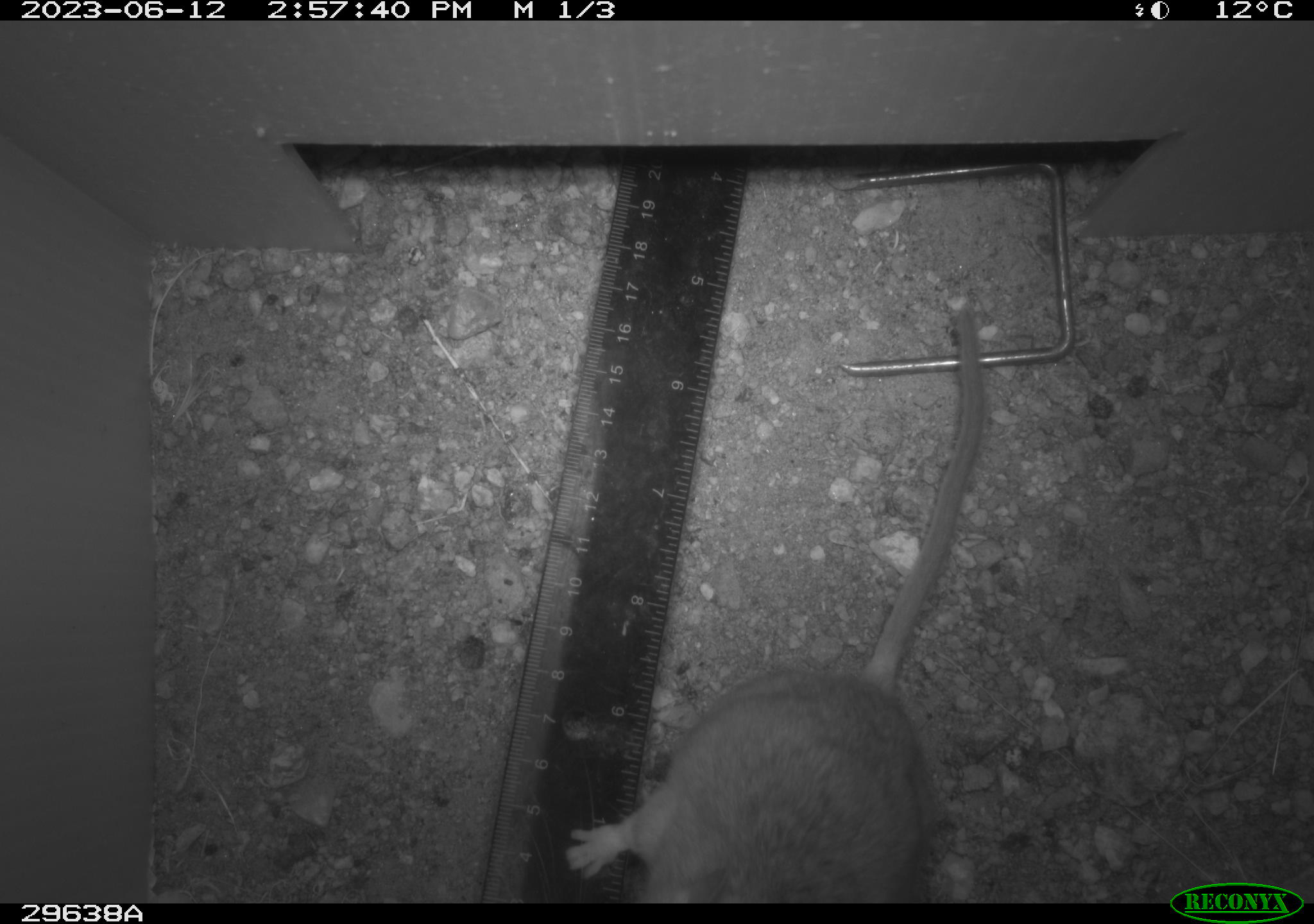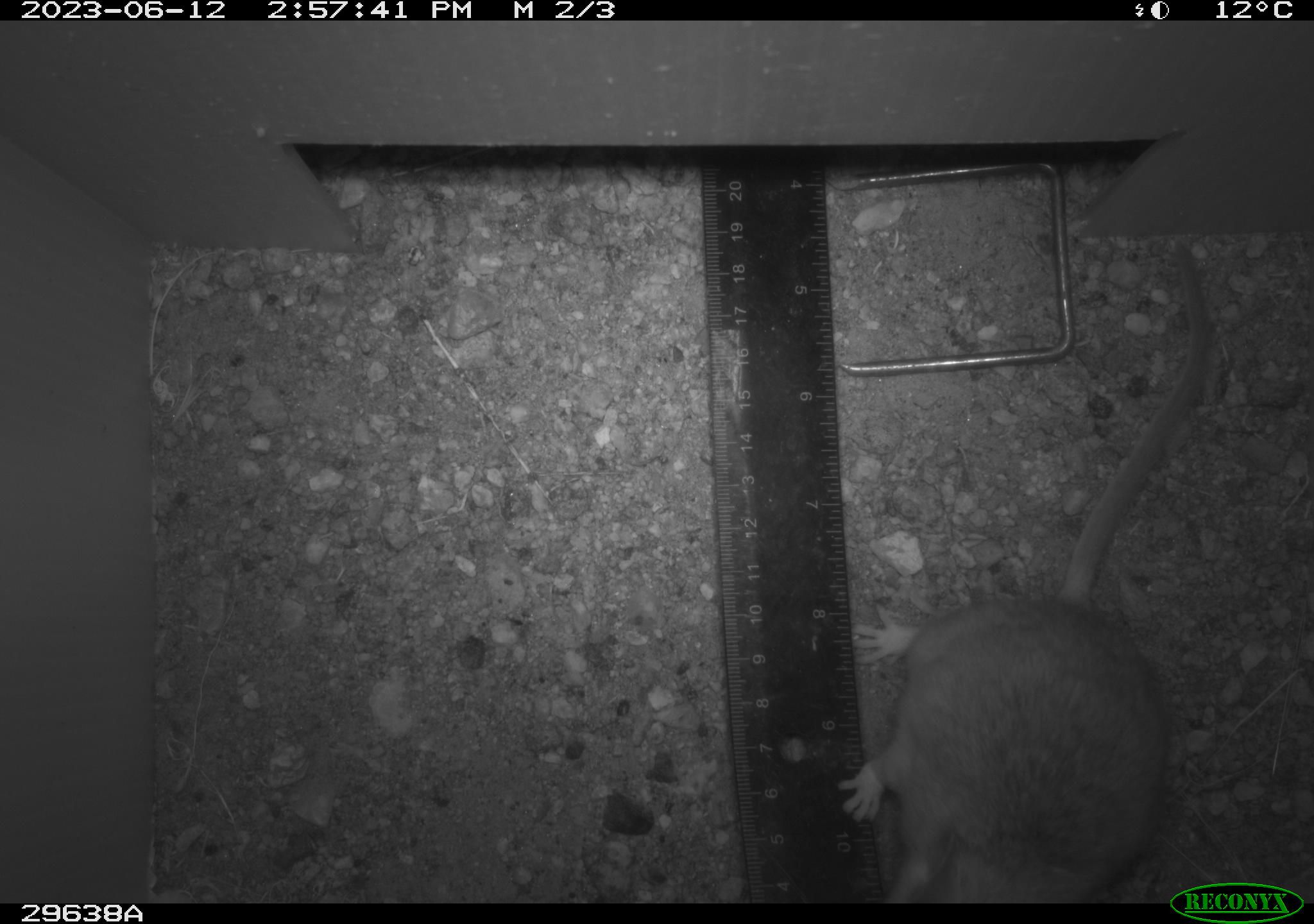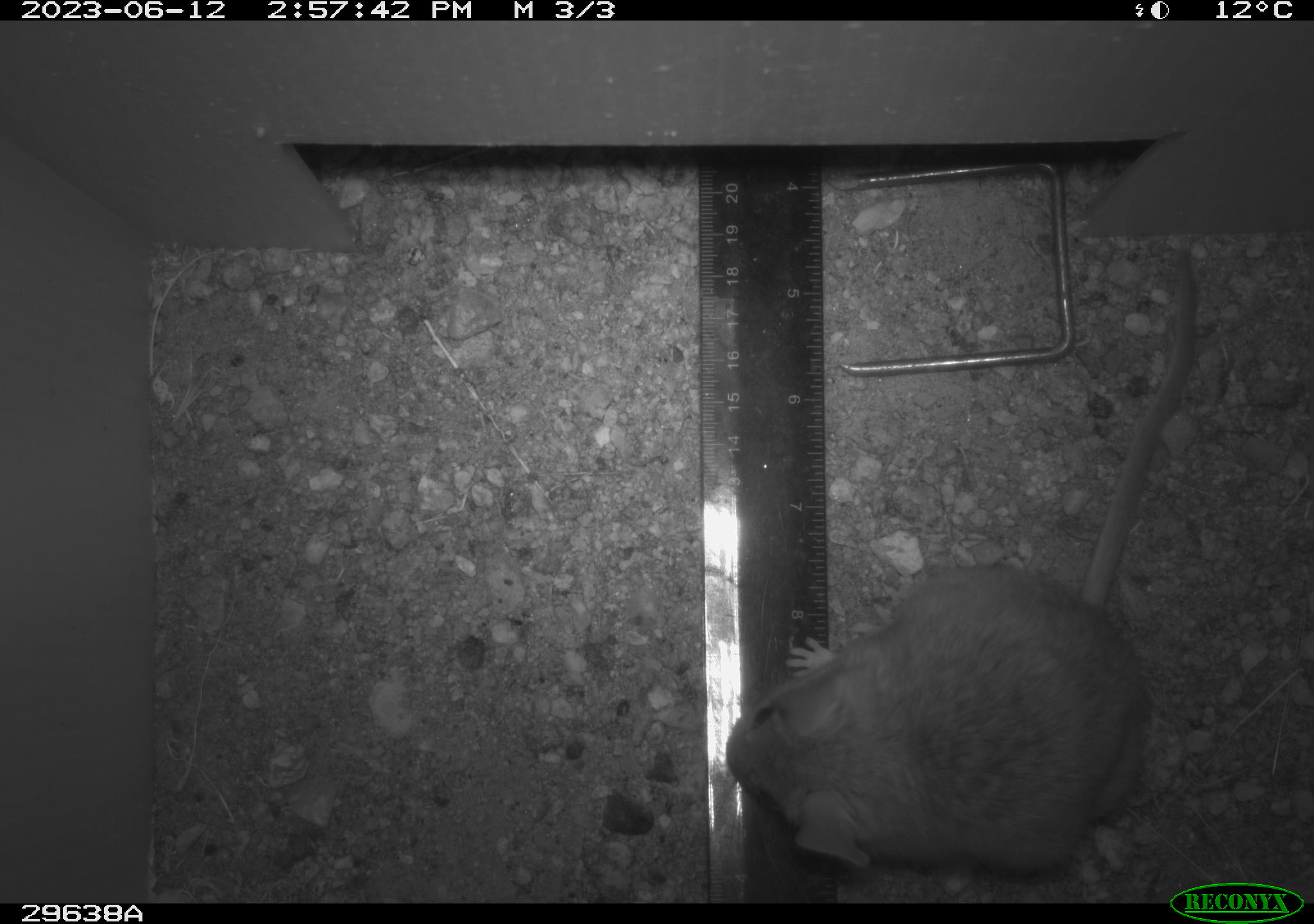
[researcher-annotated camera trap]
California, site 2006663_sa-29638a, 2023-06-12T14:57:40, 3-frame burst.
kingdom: Animalia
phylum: Chordata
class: Mammalia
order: Rodentia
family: Cricetidae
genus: Neotoma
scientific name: Neotoma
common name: pack rat or woodrat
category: neotoma species